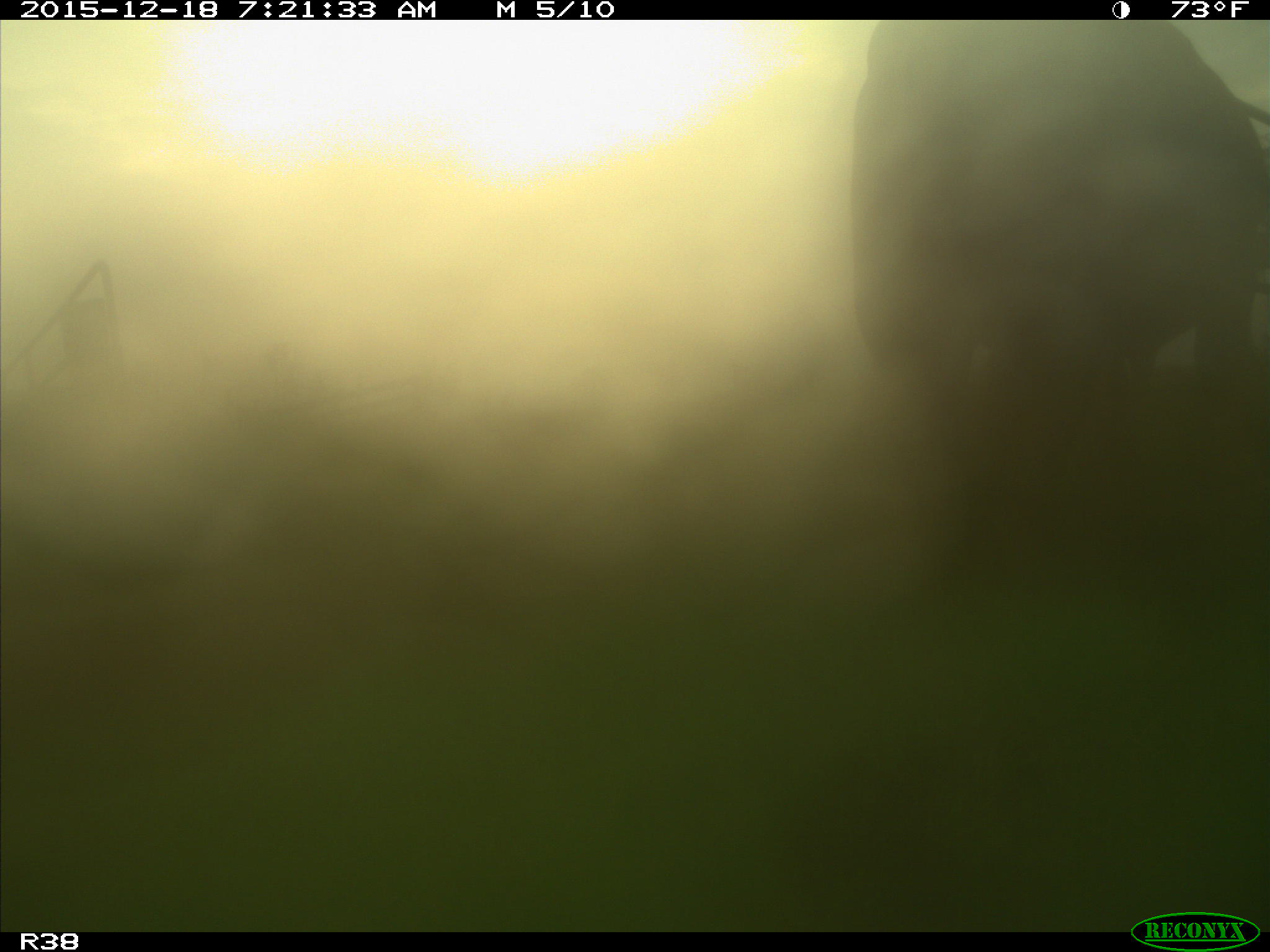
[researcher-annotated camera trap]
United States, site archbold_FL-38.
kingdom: Animalia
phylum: Chordata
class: Mammalia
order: Artiodactyla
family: Bovidae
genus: Bos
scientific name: Bos taurus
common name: domestic cow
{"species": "Bos taurus (domestic cow)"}